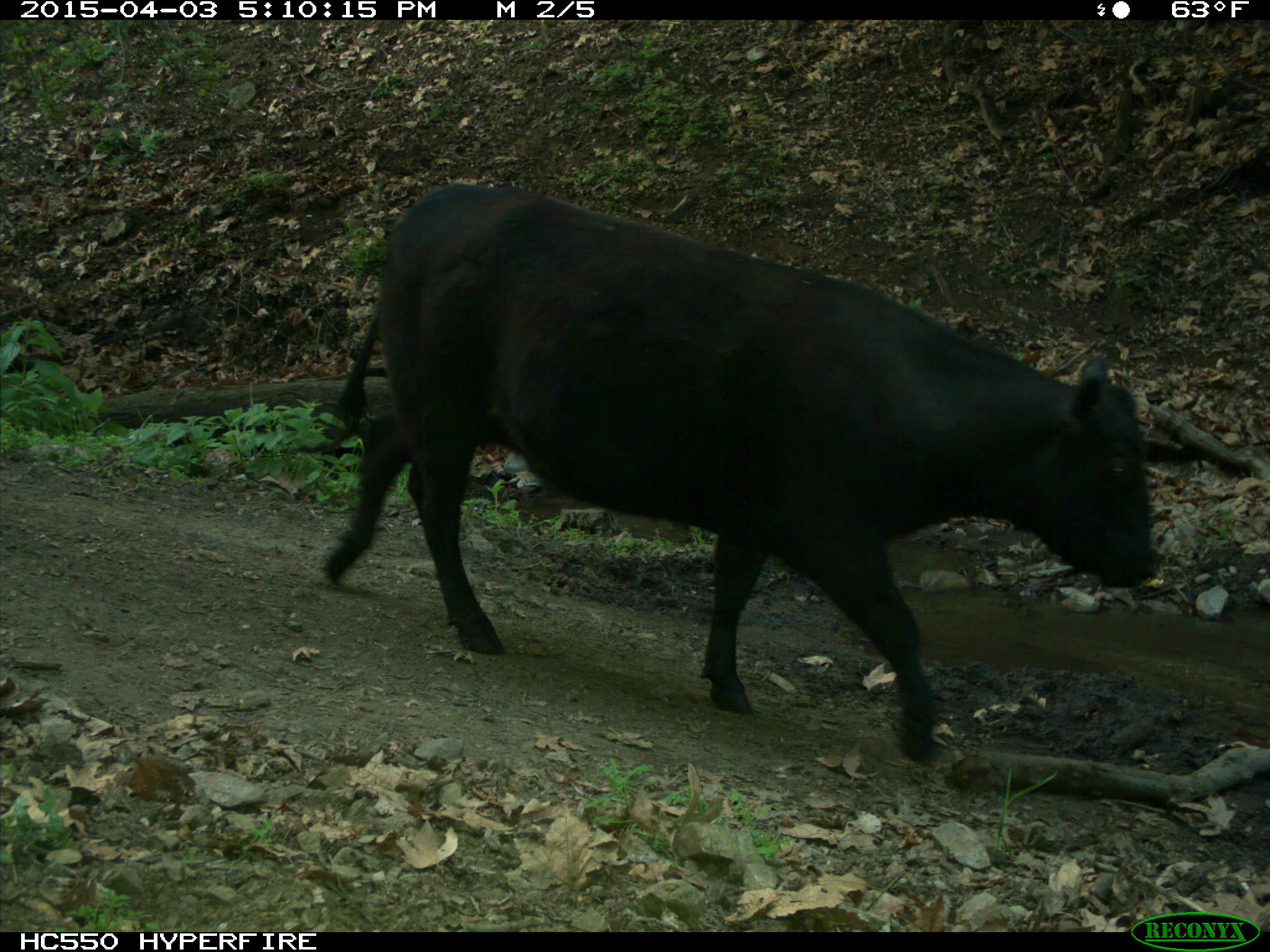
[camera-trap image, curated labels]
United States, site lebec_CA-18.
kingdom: Animalia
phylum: Chordata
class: Mammalia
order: Artiodactyla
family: Bovidae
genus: Bos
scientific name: Bos taurus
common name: domestic cow